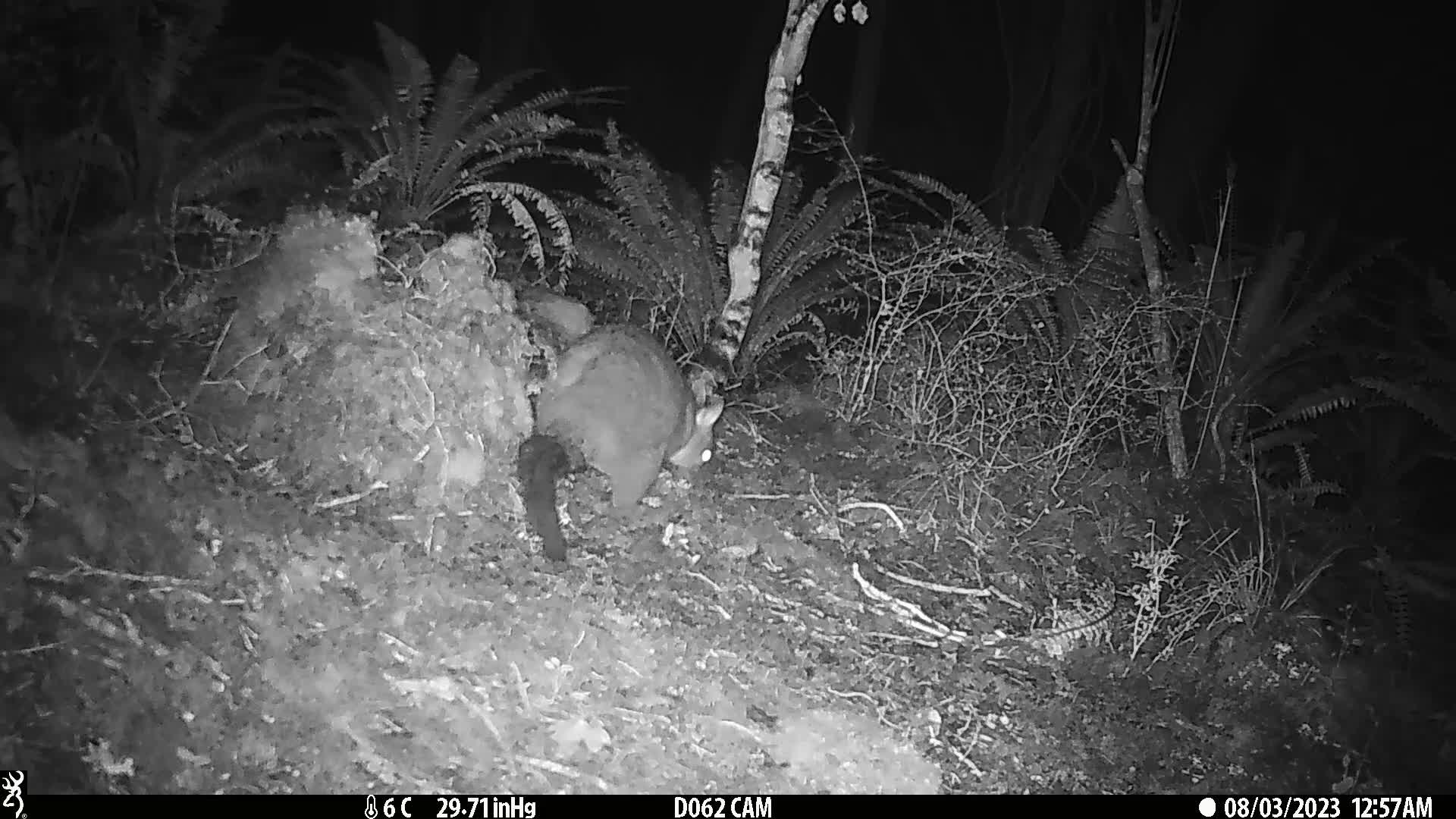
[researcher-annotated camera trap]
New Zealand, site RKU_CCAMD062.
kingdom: Animalia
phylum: Chordata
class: Mammalia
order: Diprotodontia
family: Phalangeridae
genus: Trichosurus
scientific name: Trichosurus vulpecula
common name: common brushtail possum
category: possum